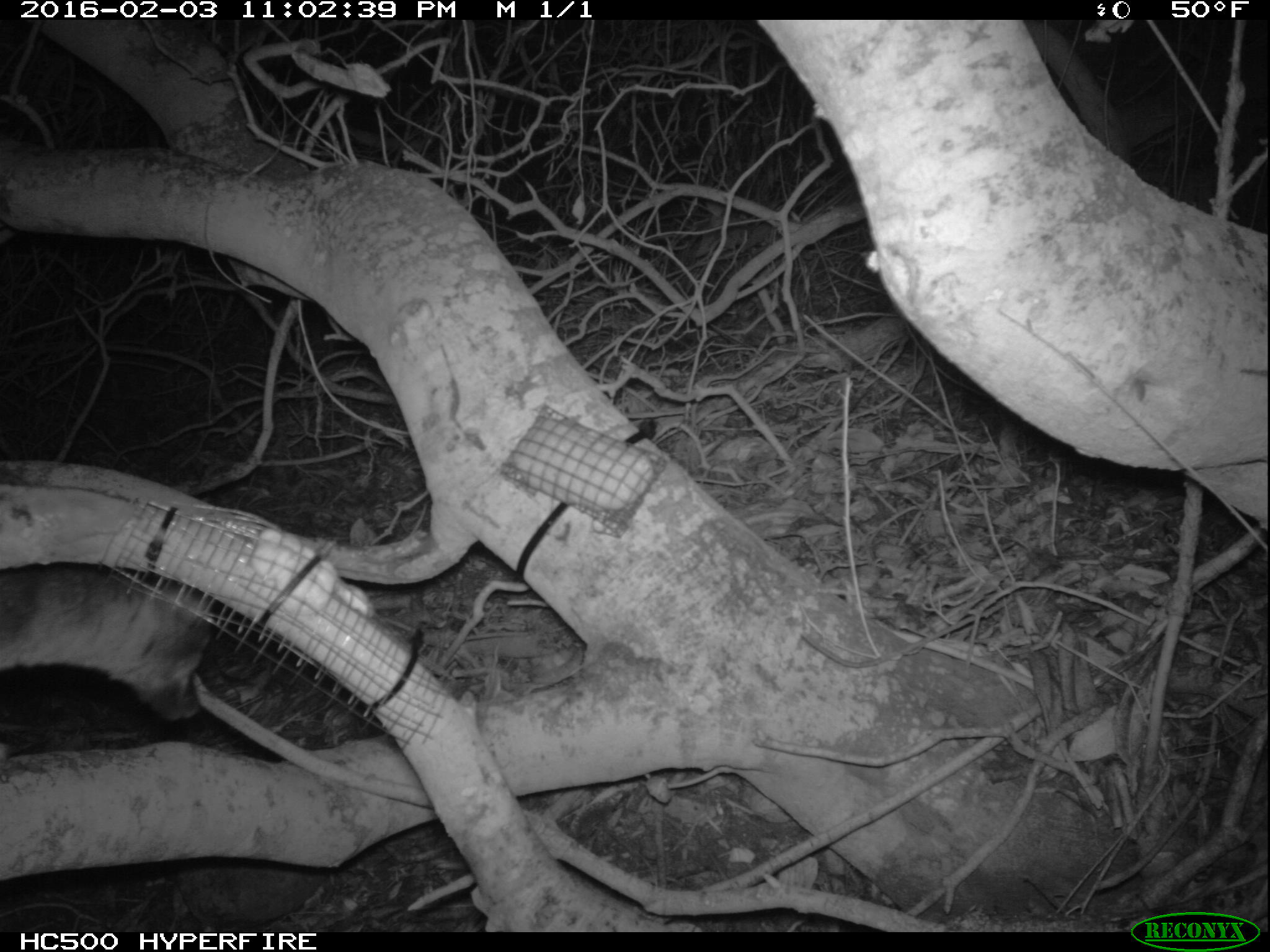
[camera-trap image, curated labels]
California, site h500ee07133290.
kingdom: Animalia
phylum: Chordata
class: Mammalia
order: Carnivora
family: Canidae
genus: Urocyon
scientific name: Urocyon littoralis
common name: island fox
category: fox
Fox (island fox) (Urocyon littoralis).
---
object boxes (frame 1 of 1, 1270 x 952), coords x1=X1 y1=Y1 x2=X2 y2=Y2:
fox: x1=0 y1=568 x2=211 y2=721